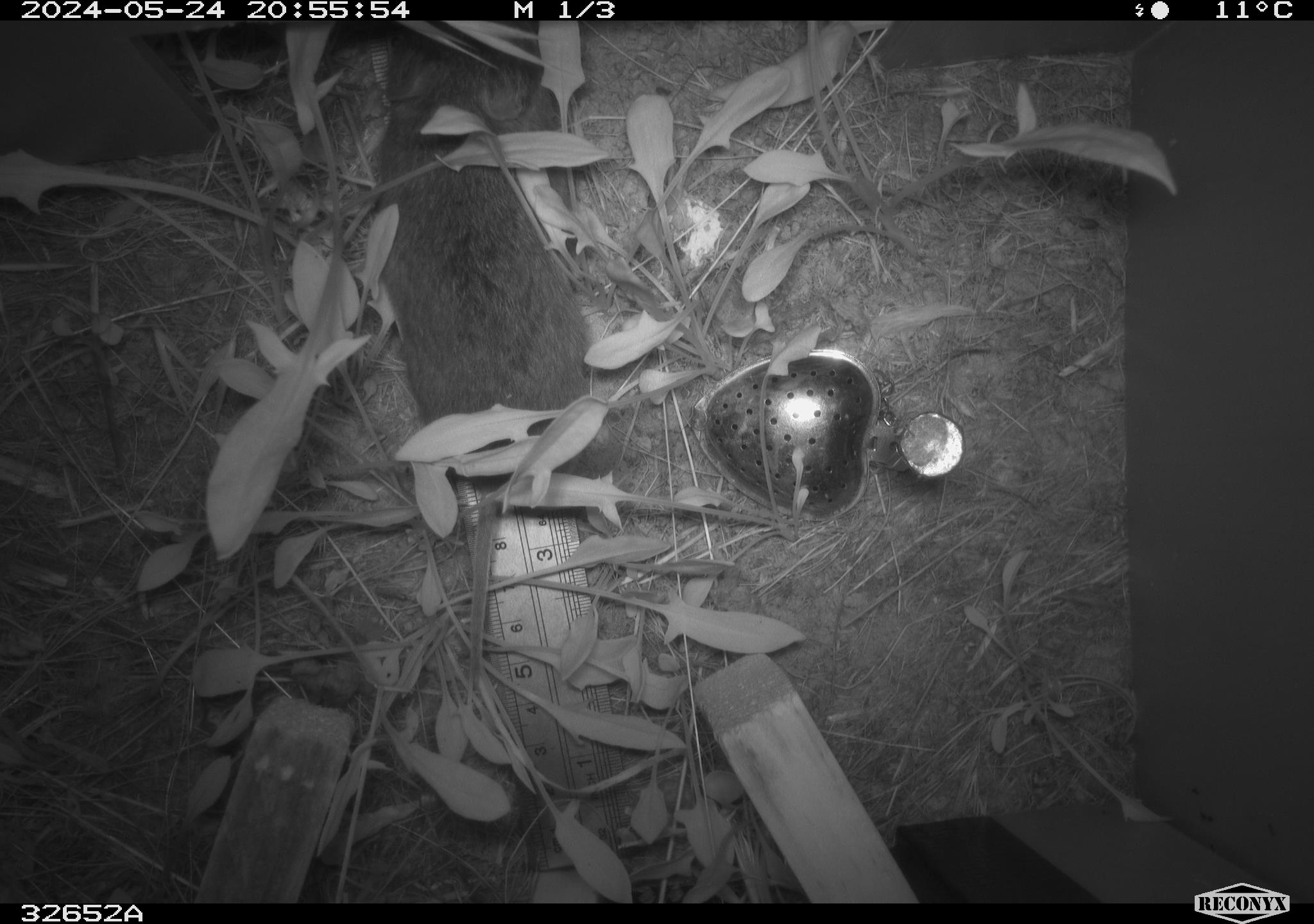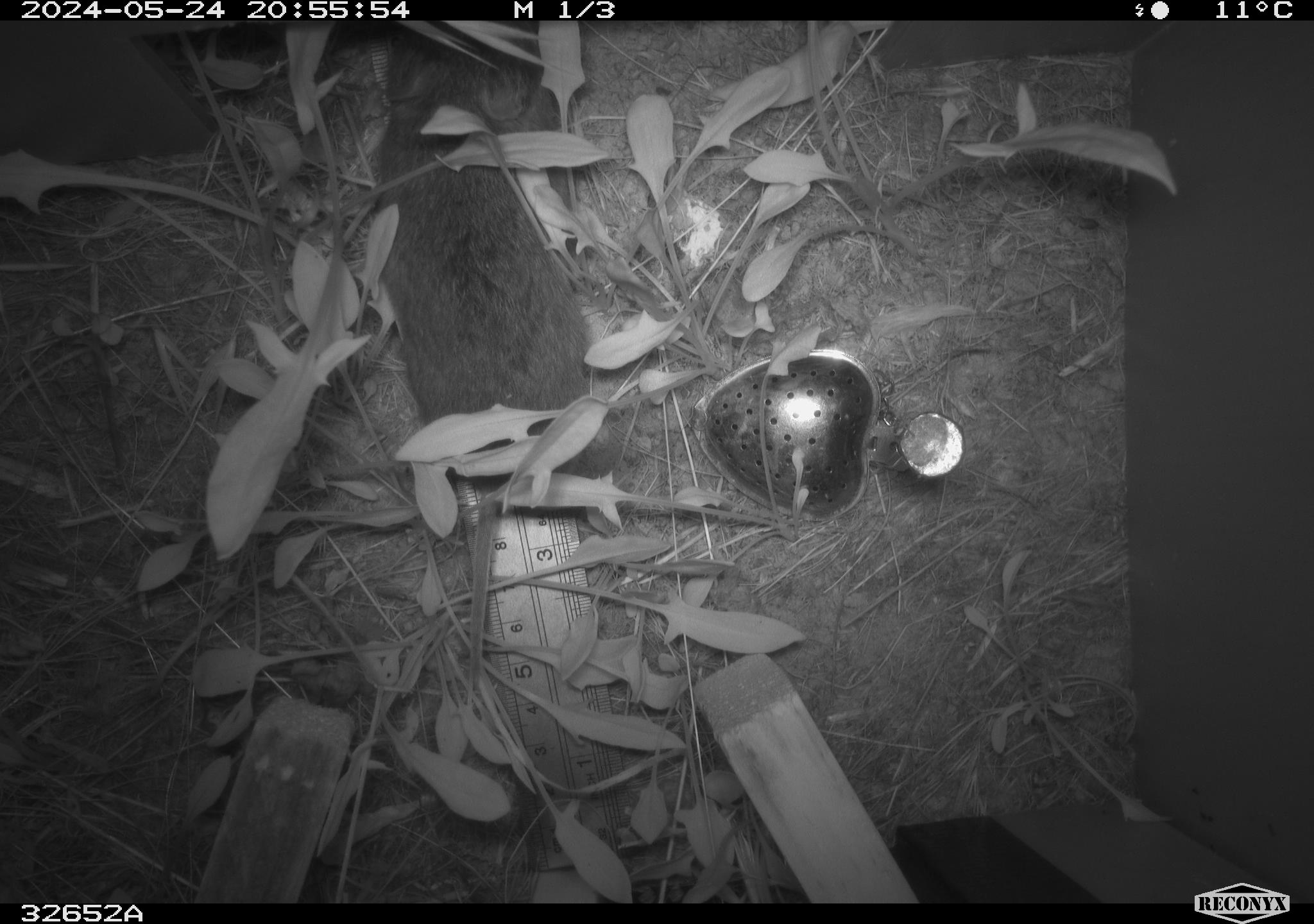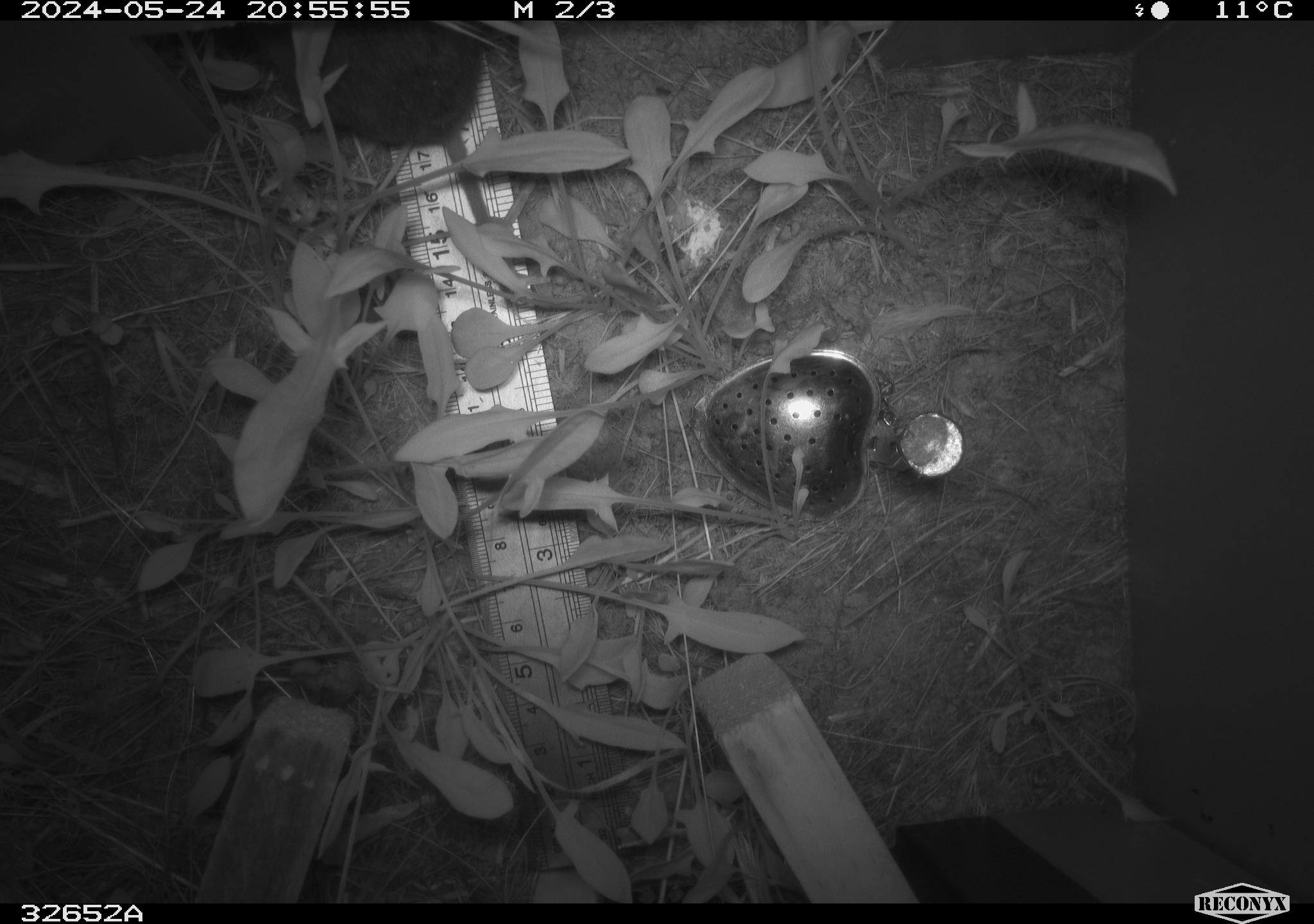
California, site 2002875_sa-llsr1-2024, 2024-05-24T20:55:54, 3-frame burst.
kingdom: Animalia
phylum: Chordata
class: Mammalia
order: Rodentia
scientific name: Rodentia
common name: rodent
Rodent (Rodentia).